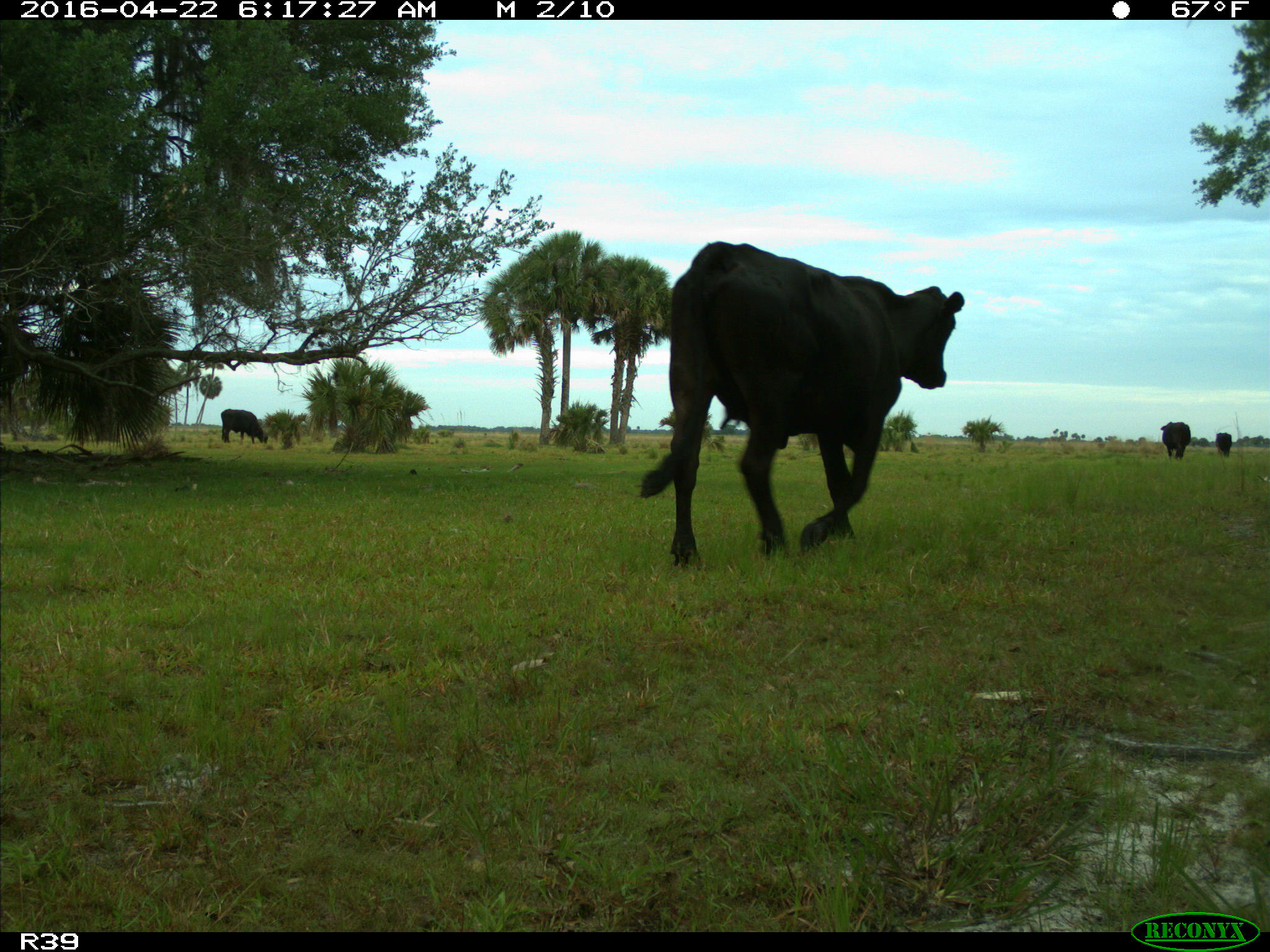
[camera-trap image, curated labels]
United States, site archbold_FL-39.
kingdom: Animalia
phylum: Chordata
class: Mammalia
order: Artiodactyla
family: Bovidae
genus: Bos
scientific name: Bos taurus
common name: domestic cow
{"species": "Bos taurus (domestic cow)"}